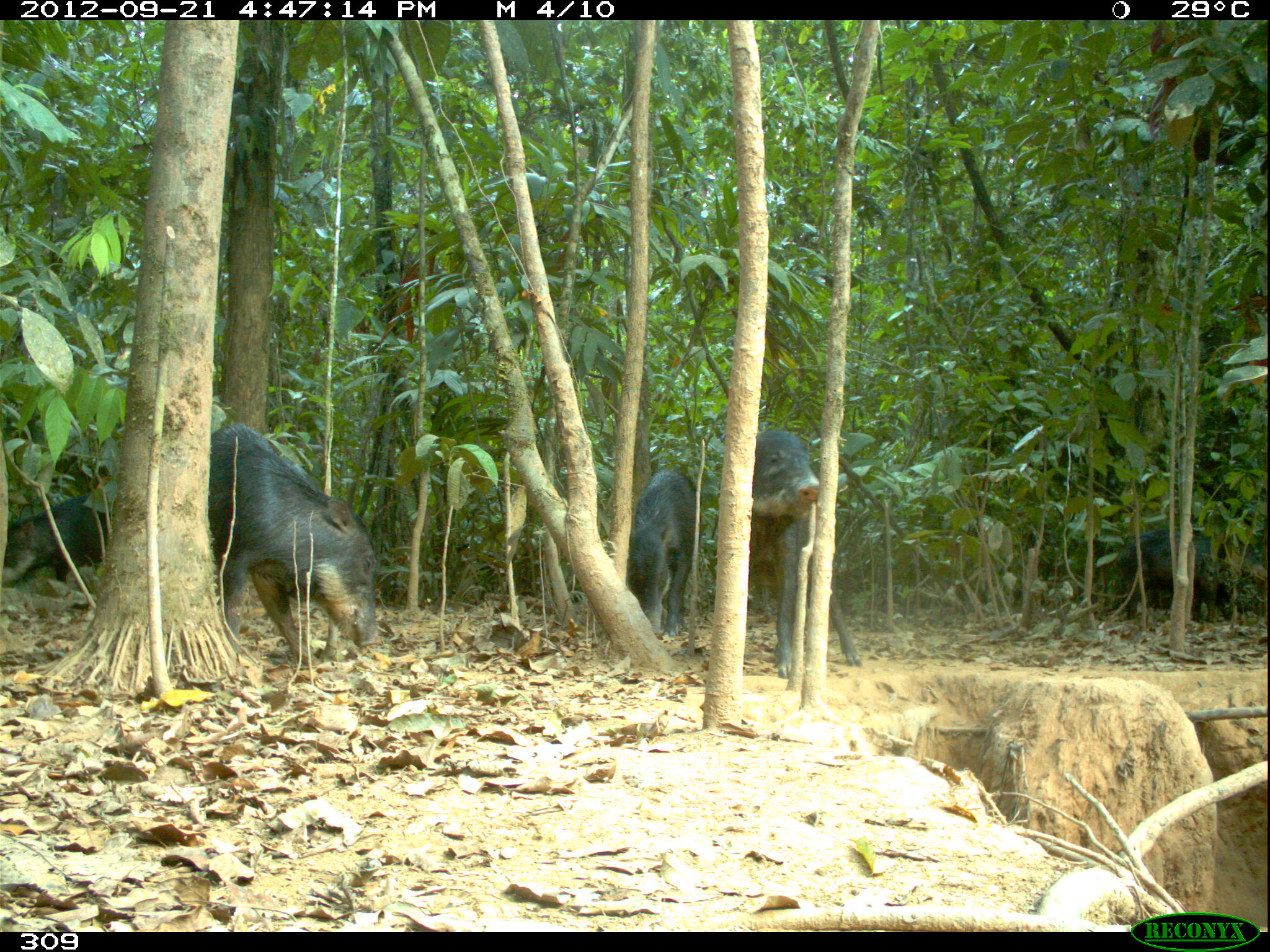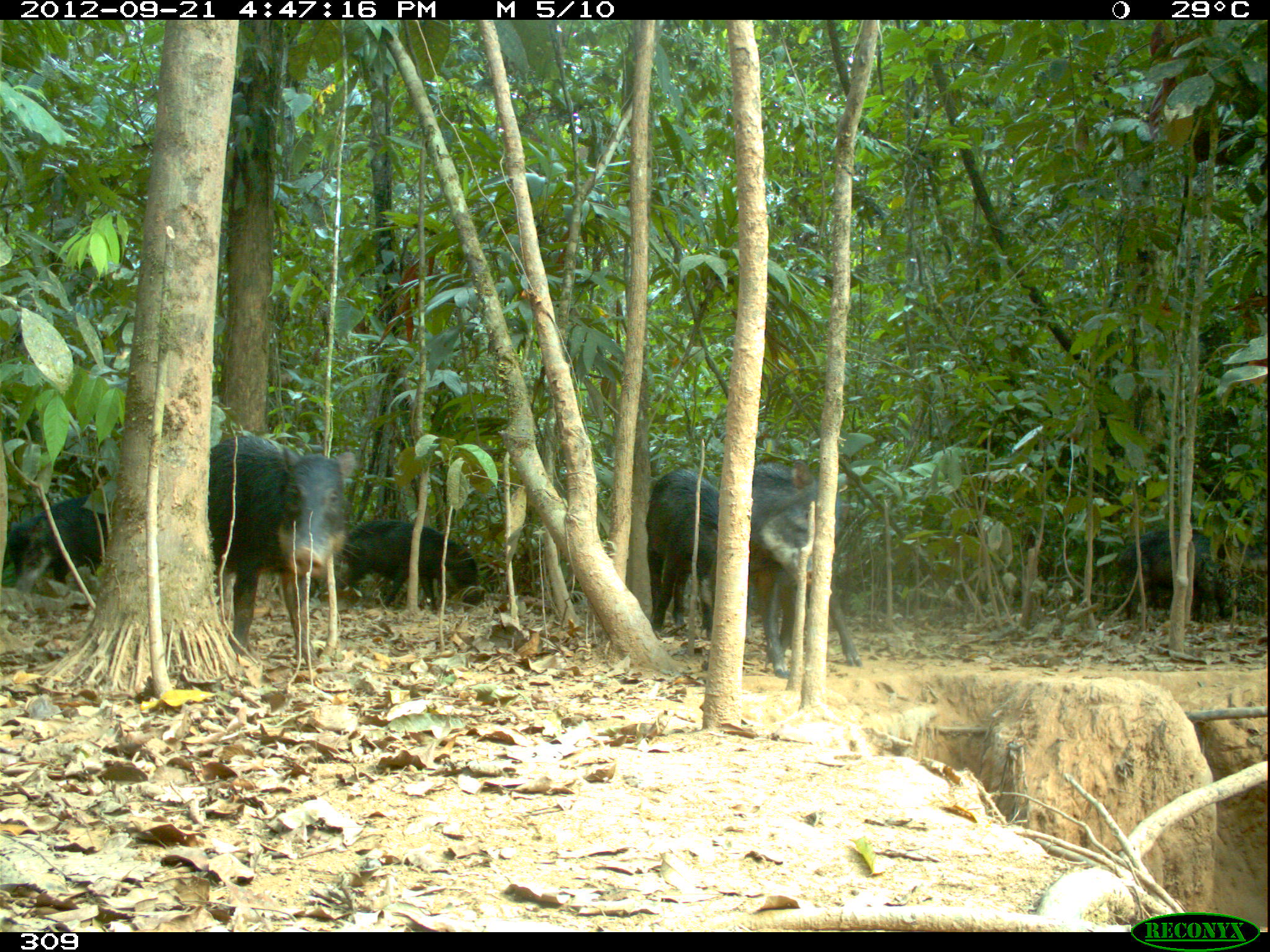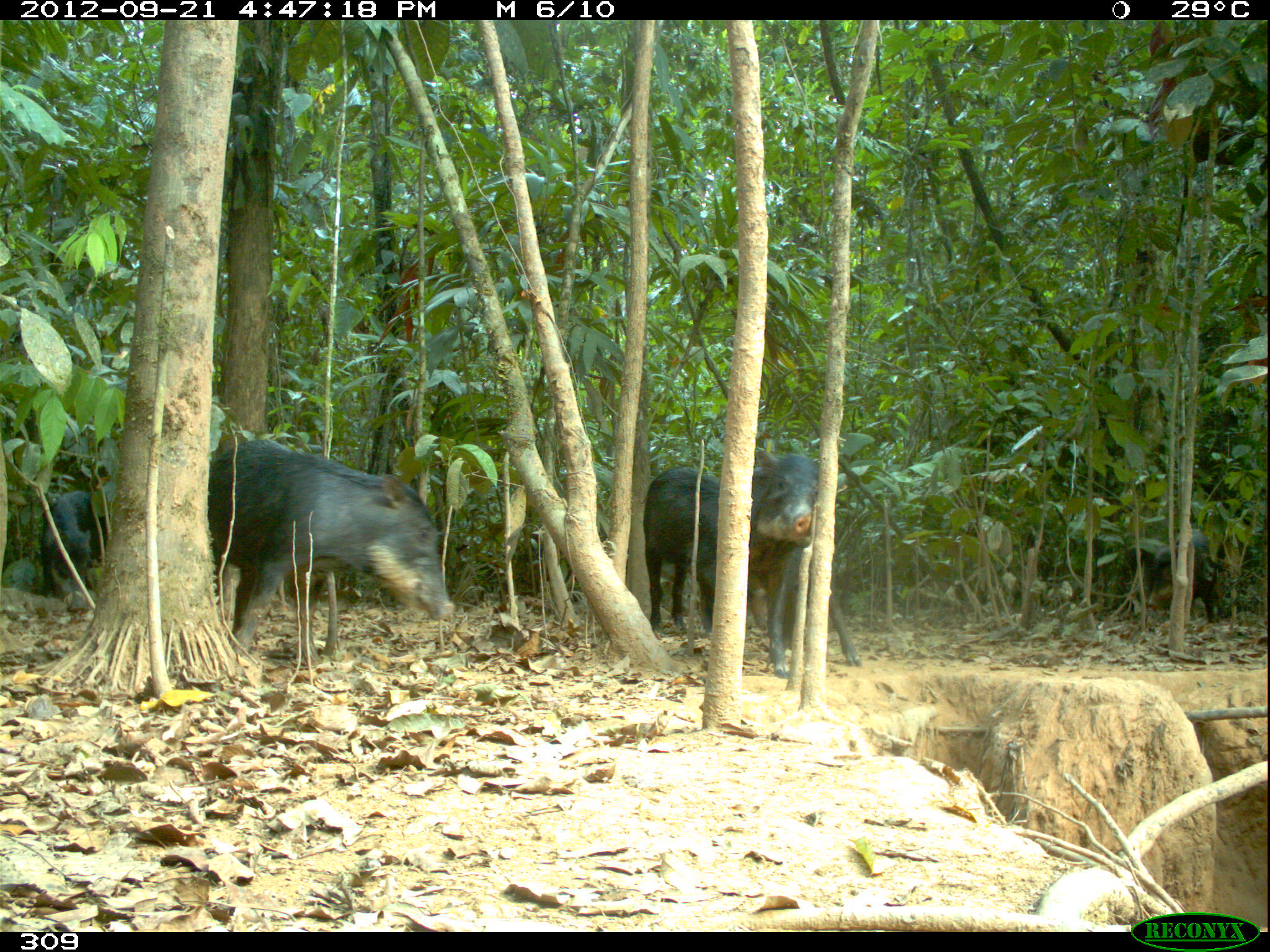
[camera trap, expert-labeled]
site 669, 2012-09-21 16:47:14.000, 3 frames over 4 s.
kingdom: Animalia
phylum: Chordata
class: Mammalia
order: Artiodactyla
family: Tayassuidae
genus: Tayassu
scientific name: Tayassu pecari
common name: white-lipped peccary